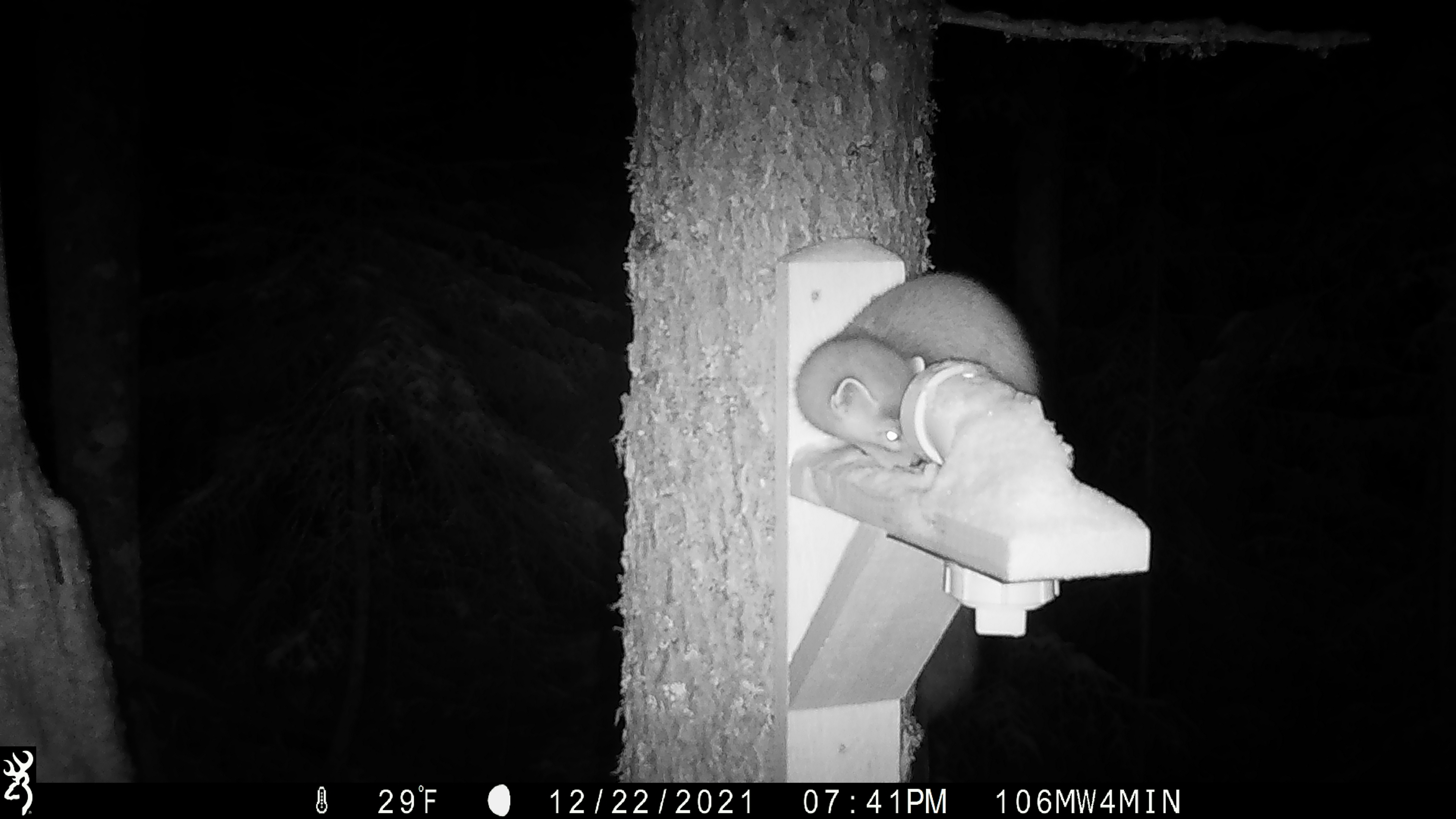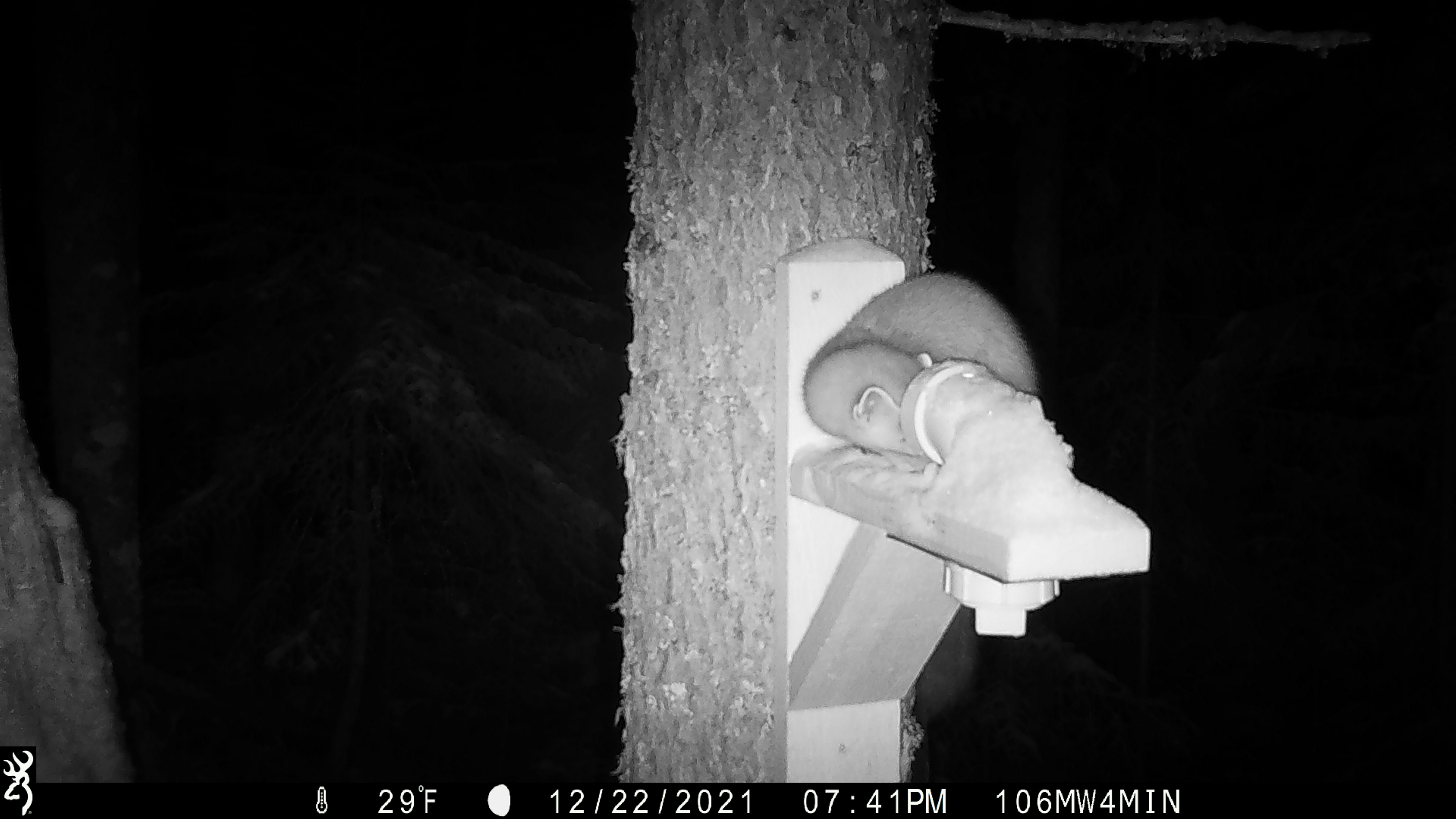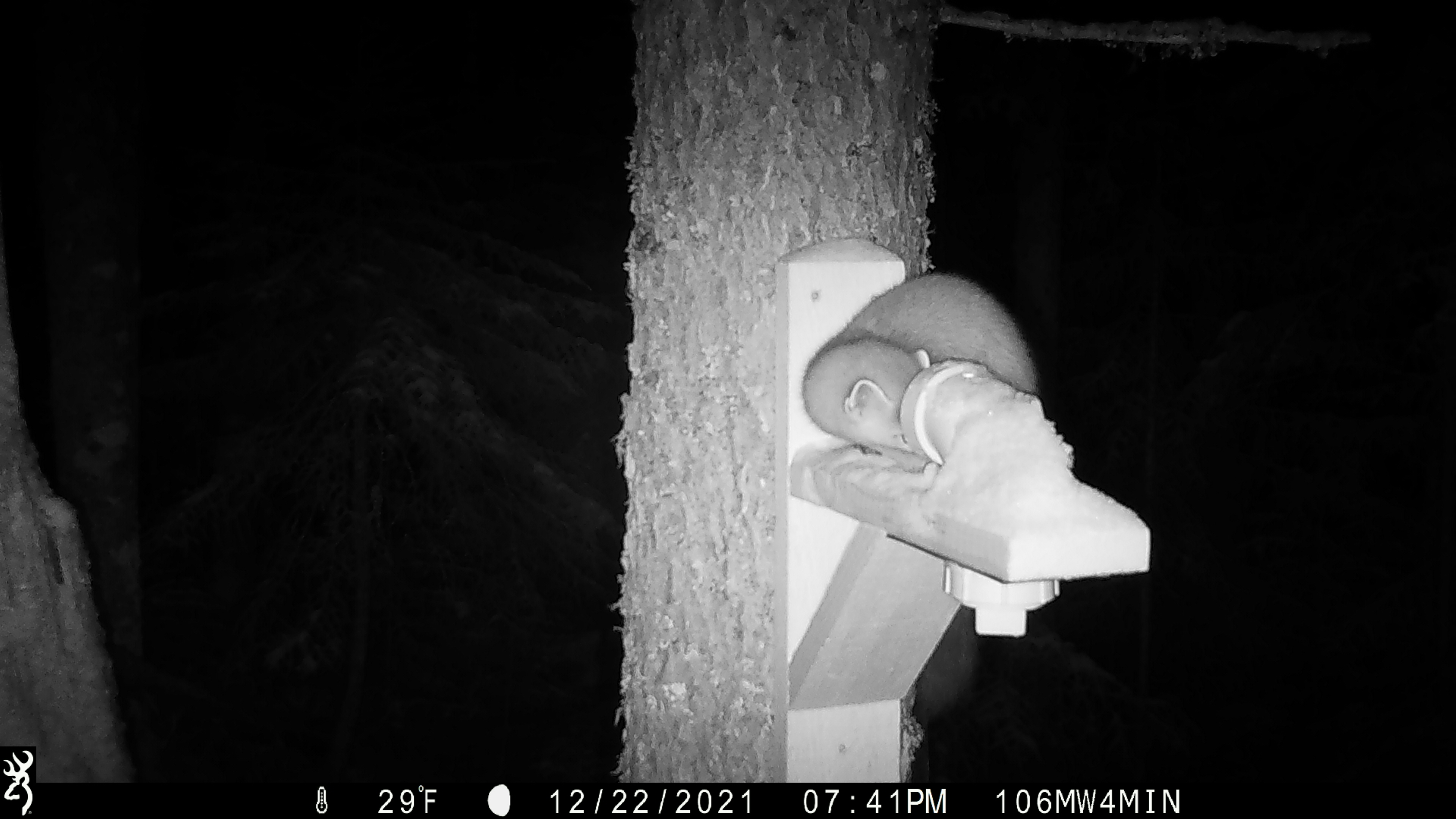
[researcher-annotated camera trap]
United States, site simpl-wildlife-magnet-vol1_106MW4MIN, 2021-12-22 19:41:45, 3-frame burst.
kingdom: Animalia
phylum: Chordata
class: Mammalia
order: Carnivora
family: Mustelidae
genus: Martes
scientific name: Martes americana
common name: american marten